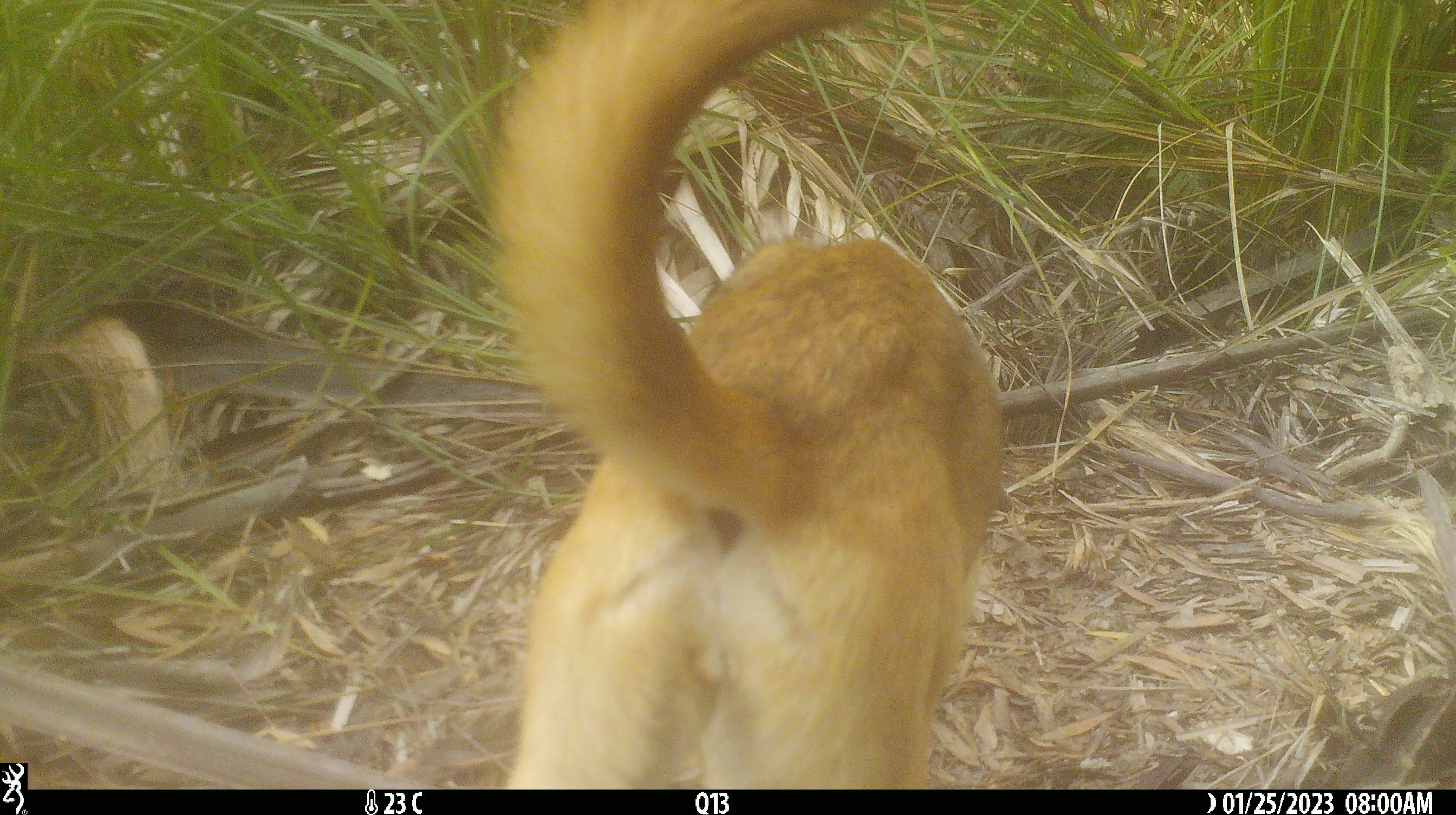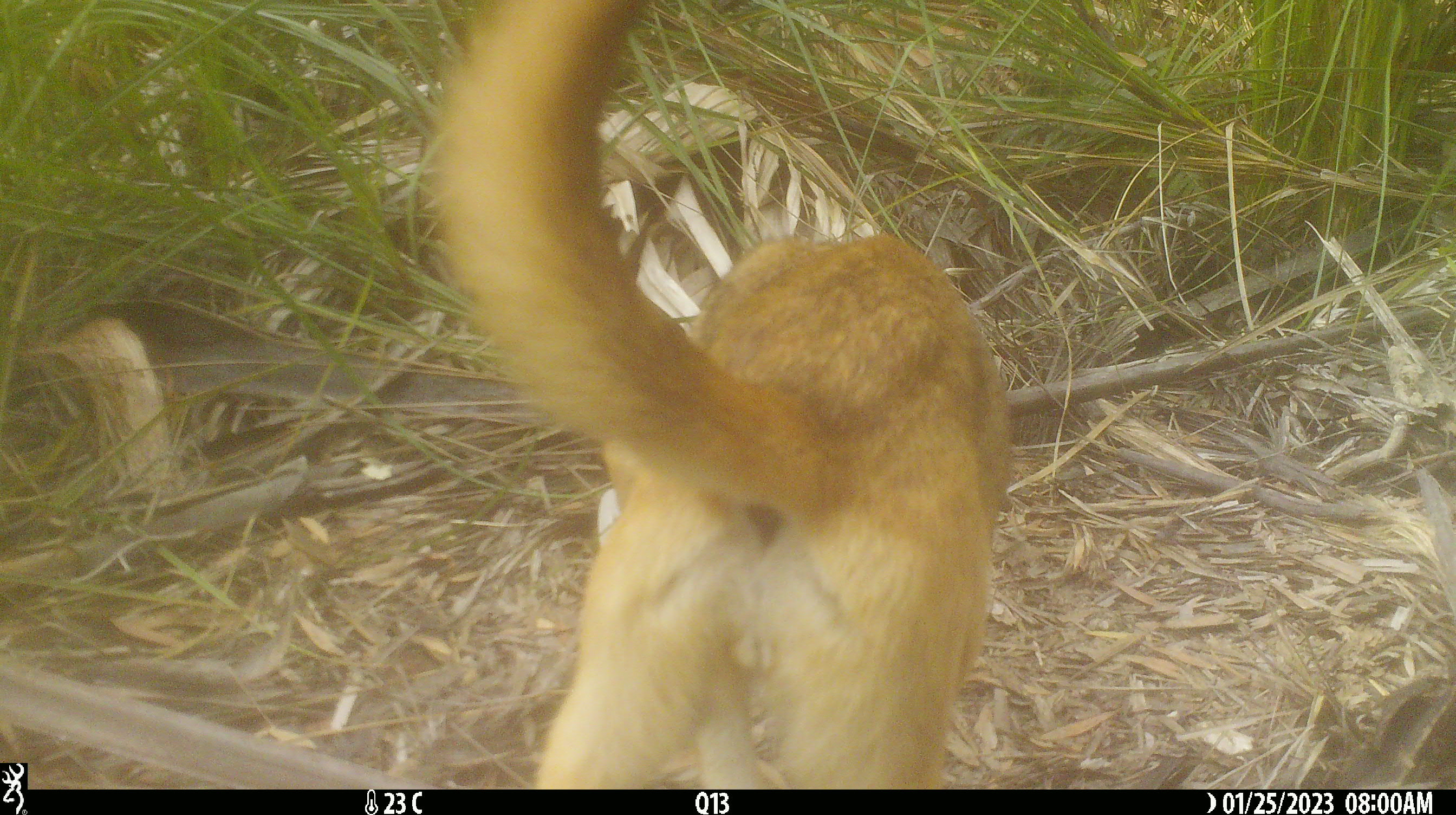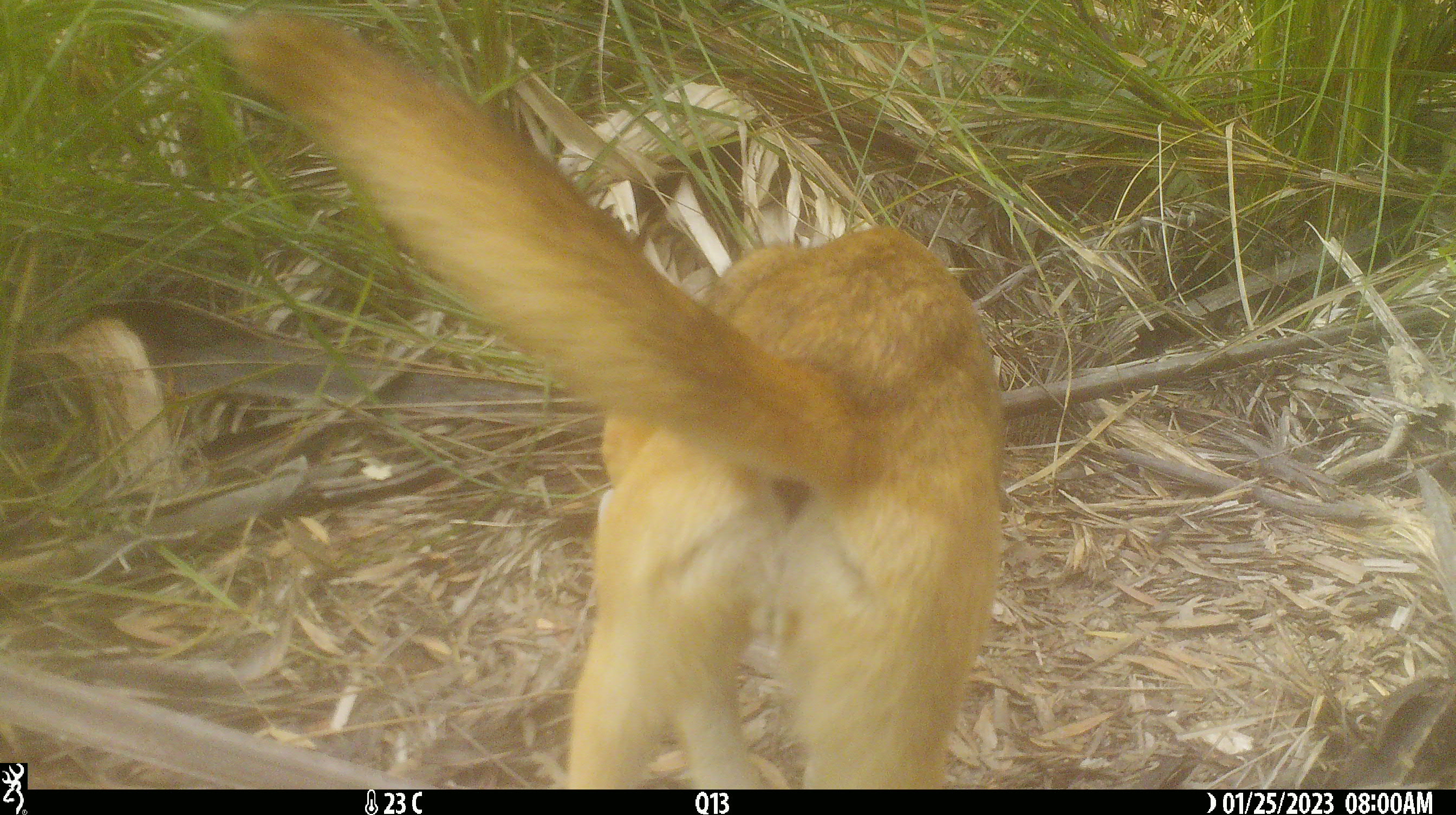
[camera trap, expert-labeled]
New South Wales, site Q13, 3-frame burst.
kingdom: Animalia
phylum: Chordata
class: Mammalia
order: Carnivora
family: Canidae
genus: Canis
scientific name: Canis familiaris dingo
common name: dingo